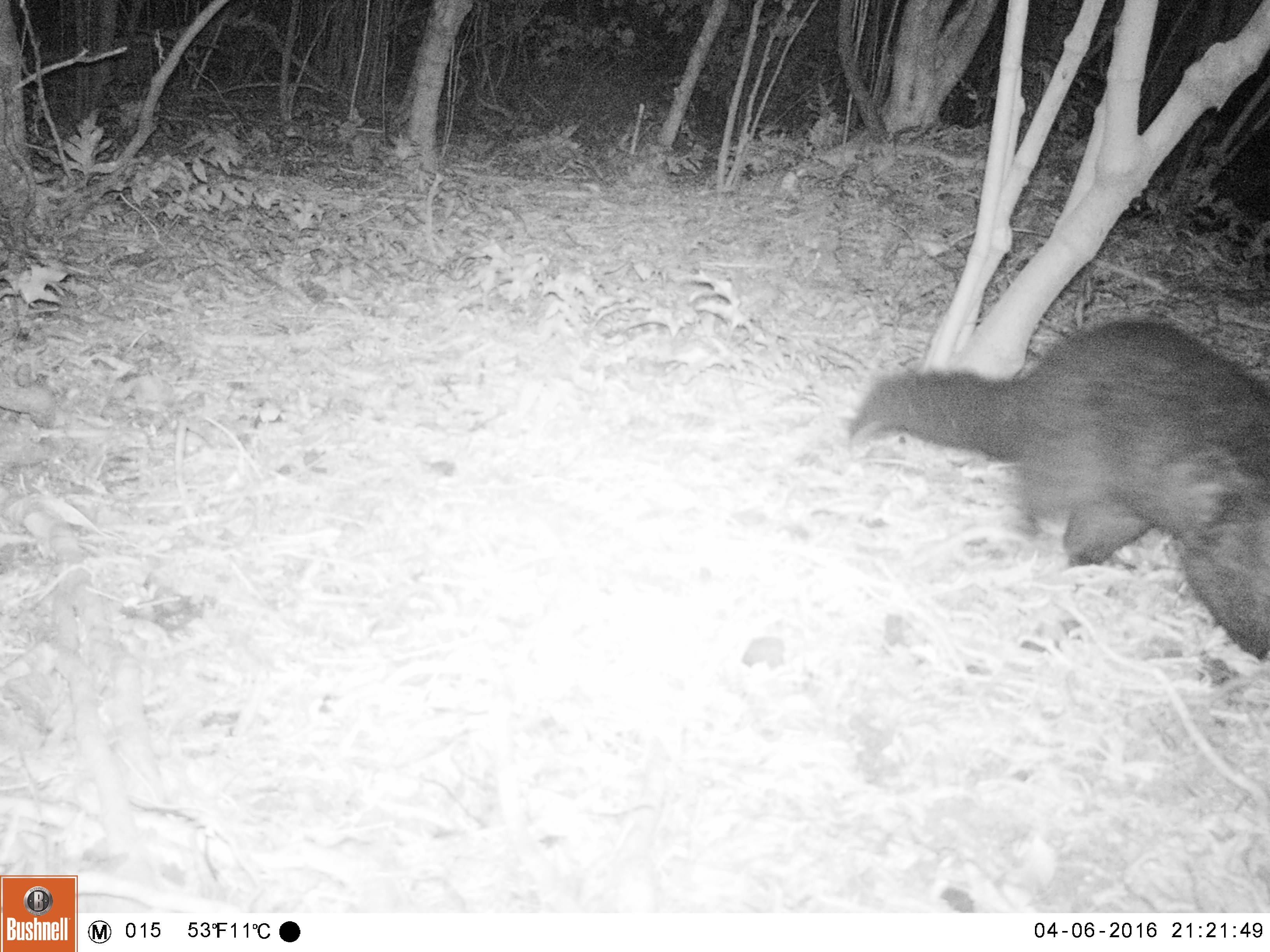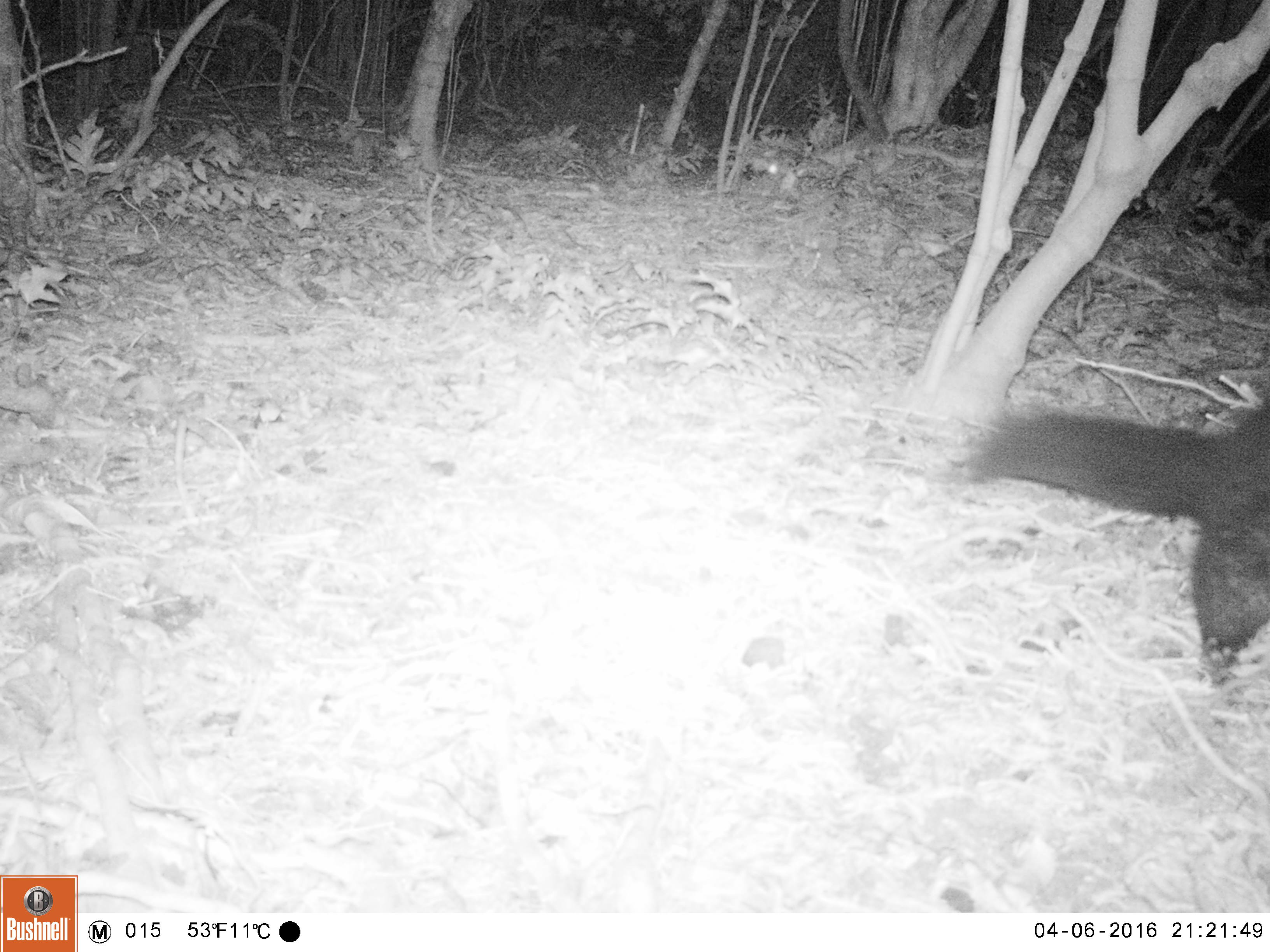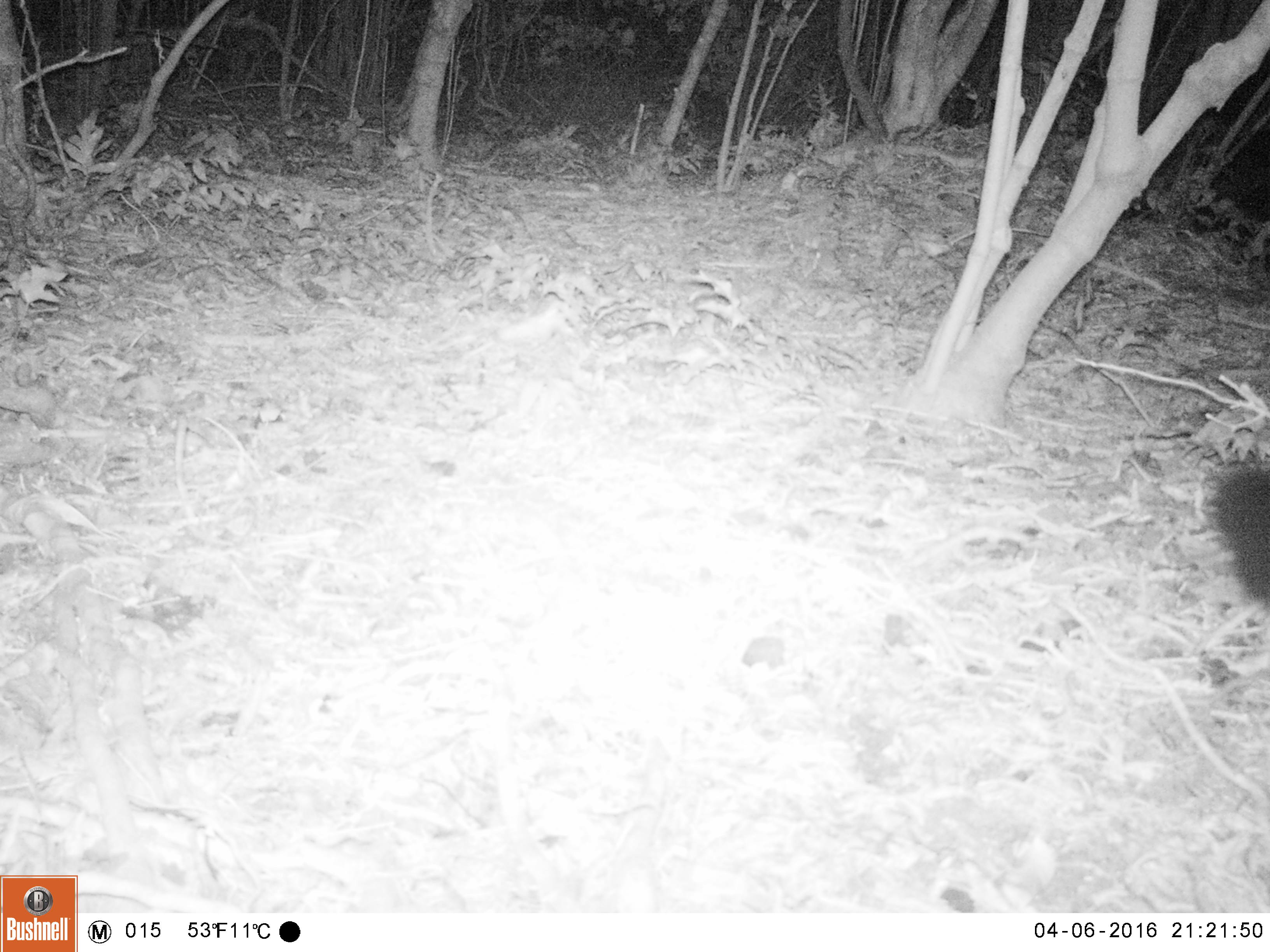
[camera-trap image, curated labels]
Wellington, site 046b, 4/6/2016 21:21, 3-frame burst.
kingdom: Animalia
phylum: Chordata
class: Mammalia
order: Didelphimorphia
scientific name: Didelphimorphia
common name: possum